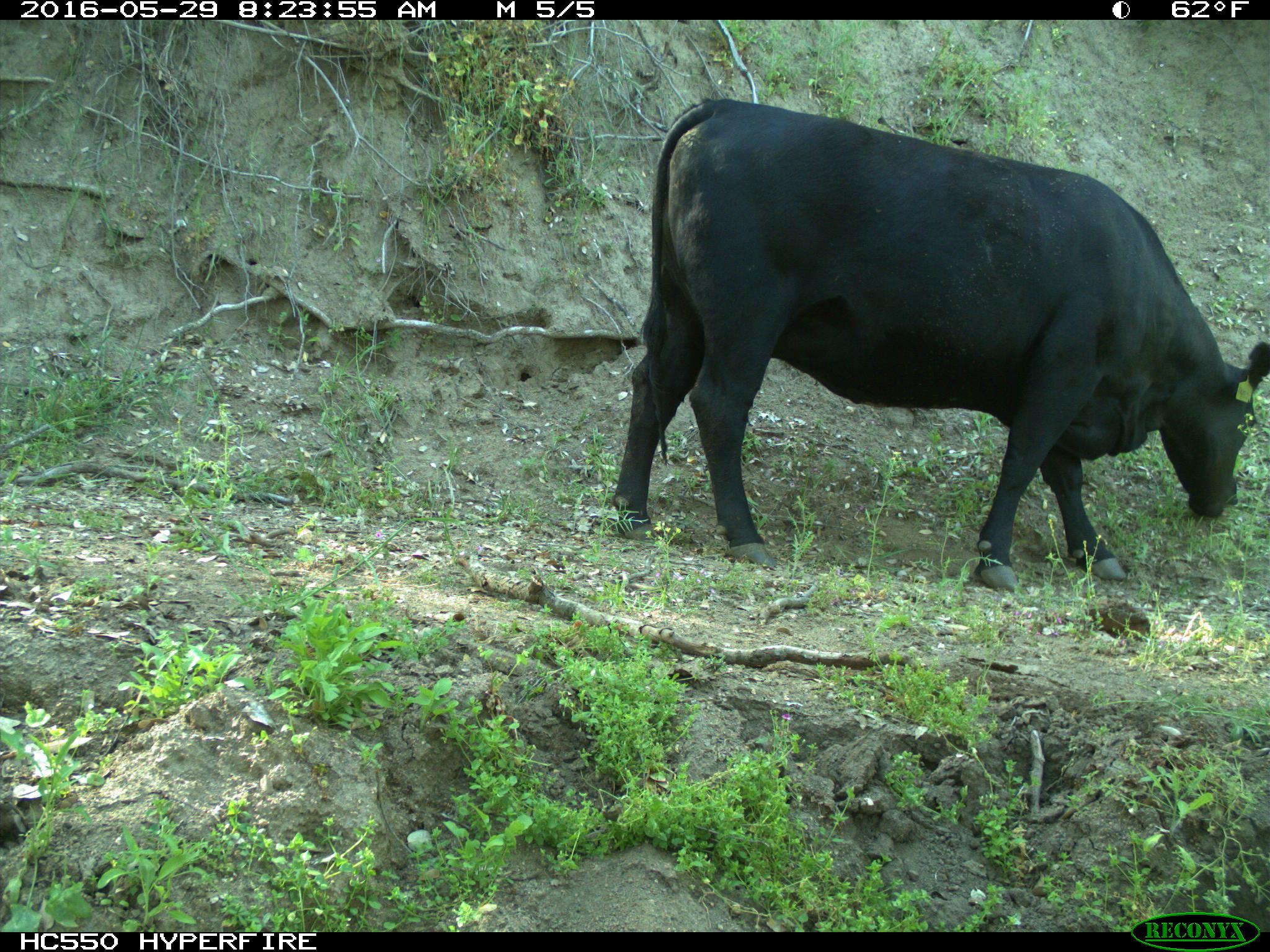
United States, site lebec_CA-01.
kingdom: Animalia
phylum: Chordata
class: Mammalia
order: Artiodactyla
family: Bovidae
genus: Bos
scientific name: Bos taurus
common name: domestic cow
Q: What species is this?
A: Bos taurus (domestic cow).